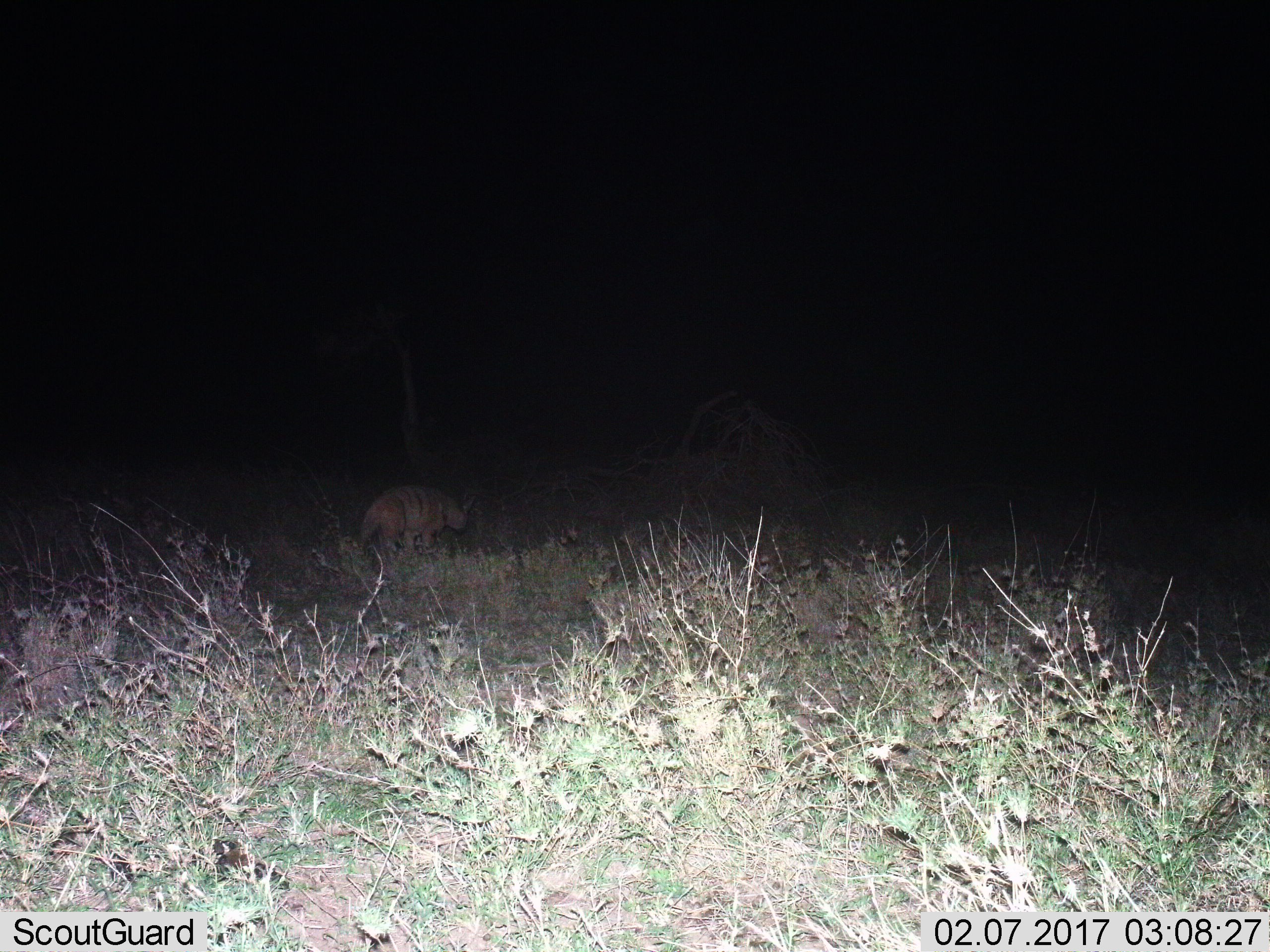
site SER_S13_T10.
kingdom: Animalia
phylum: Chordata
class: Mammalia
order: Carnivora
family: Hyaenidae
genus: Hyaena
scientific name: Hyaena hyaena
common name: striped hyena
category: hyenastriped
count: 1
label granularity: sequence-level